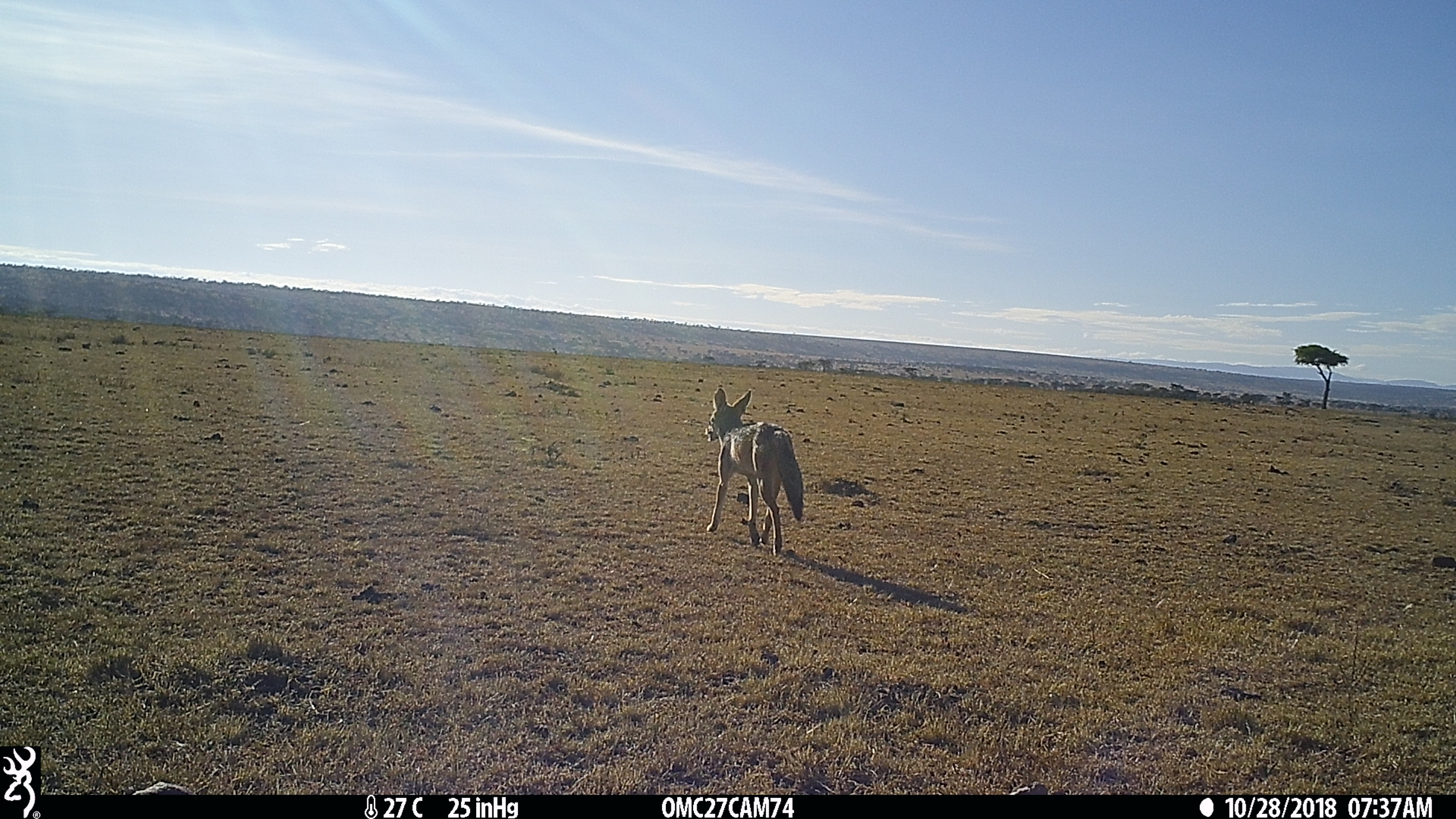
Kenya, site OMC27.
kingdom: Animalia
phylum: Chordata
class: Mammalia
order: Carnivora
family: Canidae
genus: Lupulella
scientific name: Lupulella mesomelas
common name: black-backed jackal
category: jackal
Jackal (black-backed jackal) (Lupulella mesomelas).